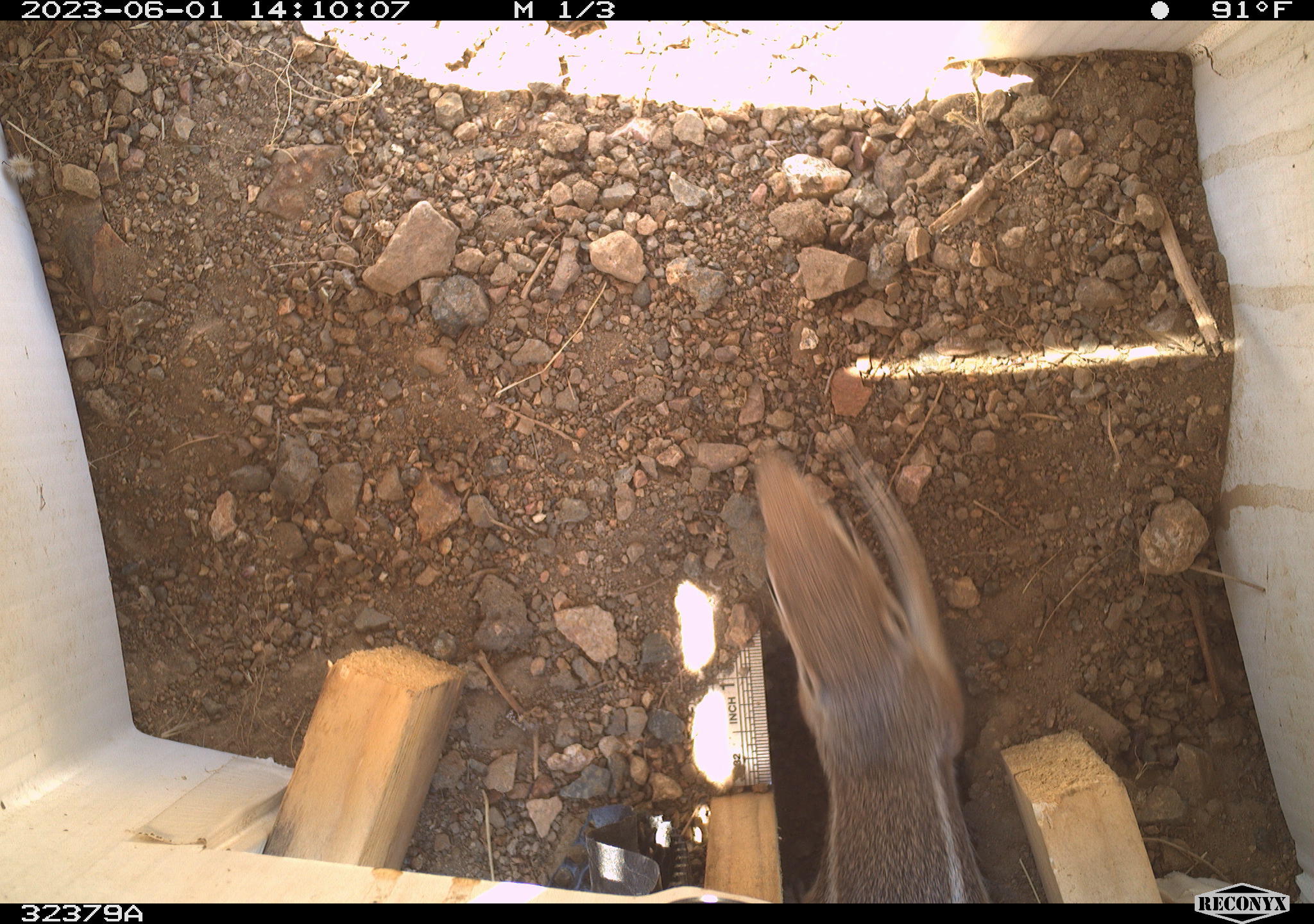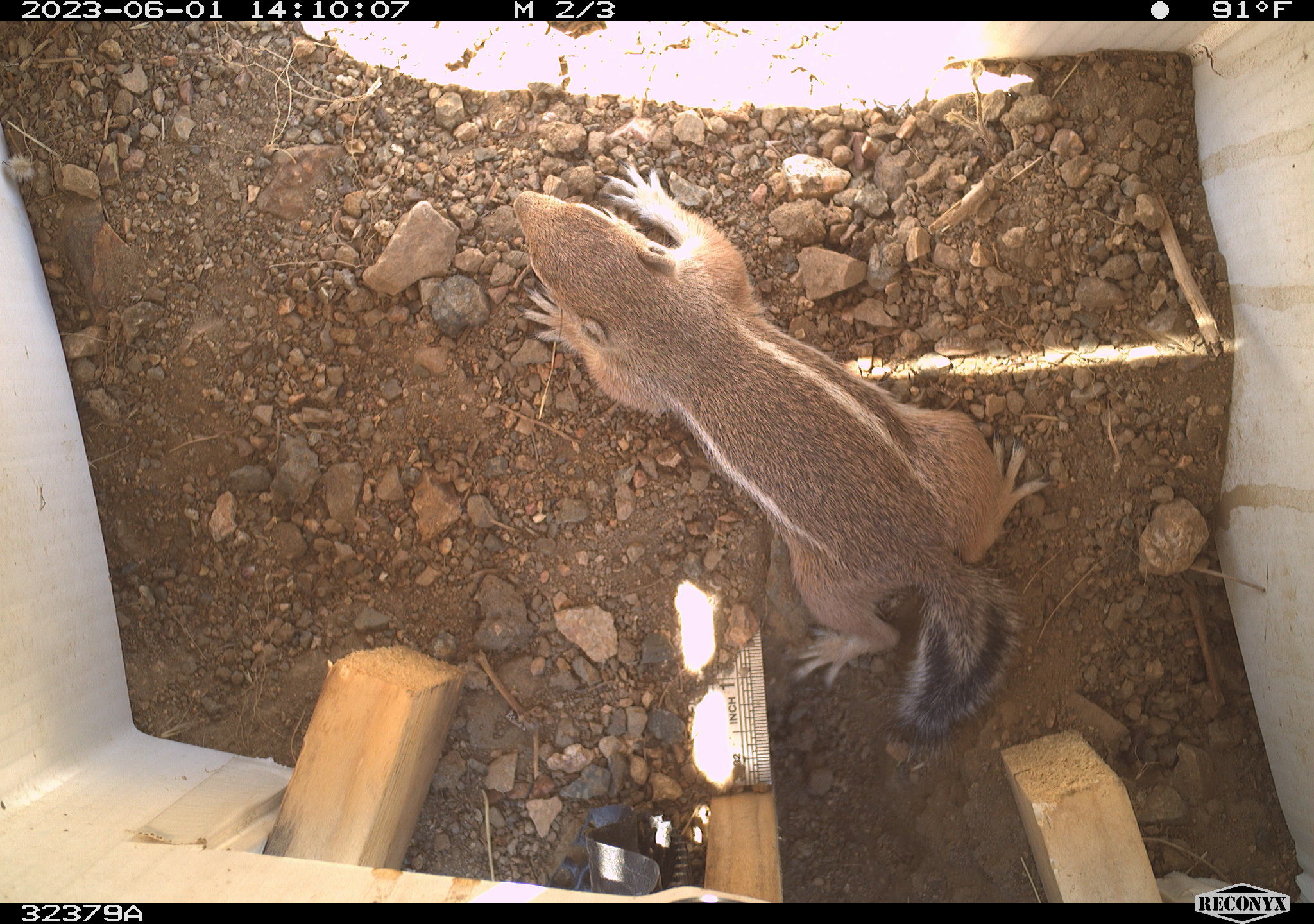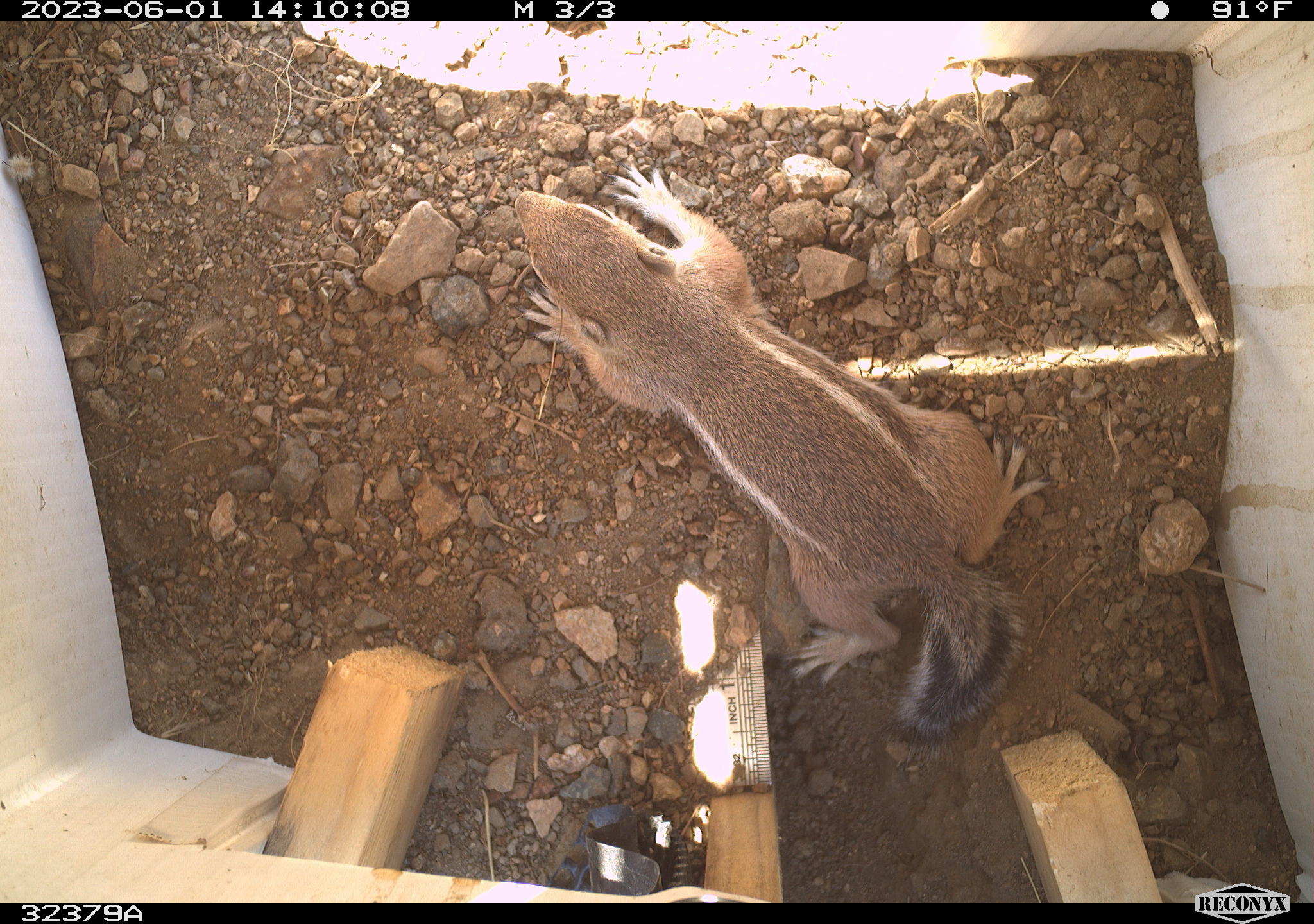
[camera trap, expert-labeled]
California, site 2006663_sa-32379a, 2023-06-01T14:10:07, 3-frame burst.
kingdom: Animalia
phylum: Chordata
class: Mammalia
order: Rodentia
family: Sciuridae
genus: Ammospermophilus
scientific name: Ammospermophilus leucurus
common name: white-tailed antelope squirrel